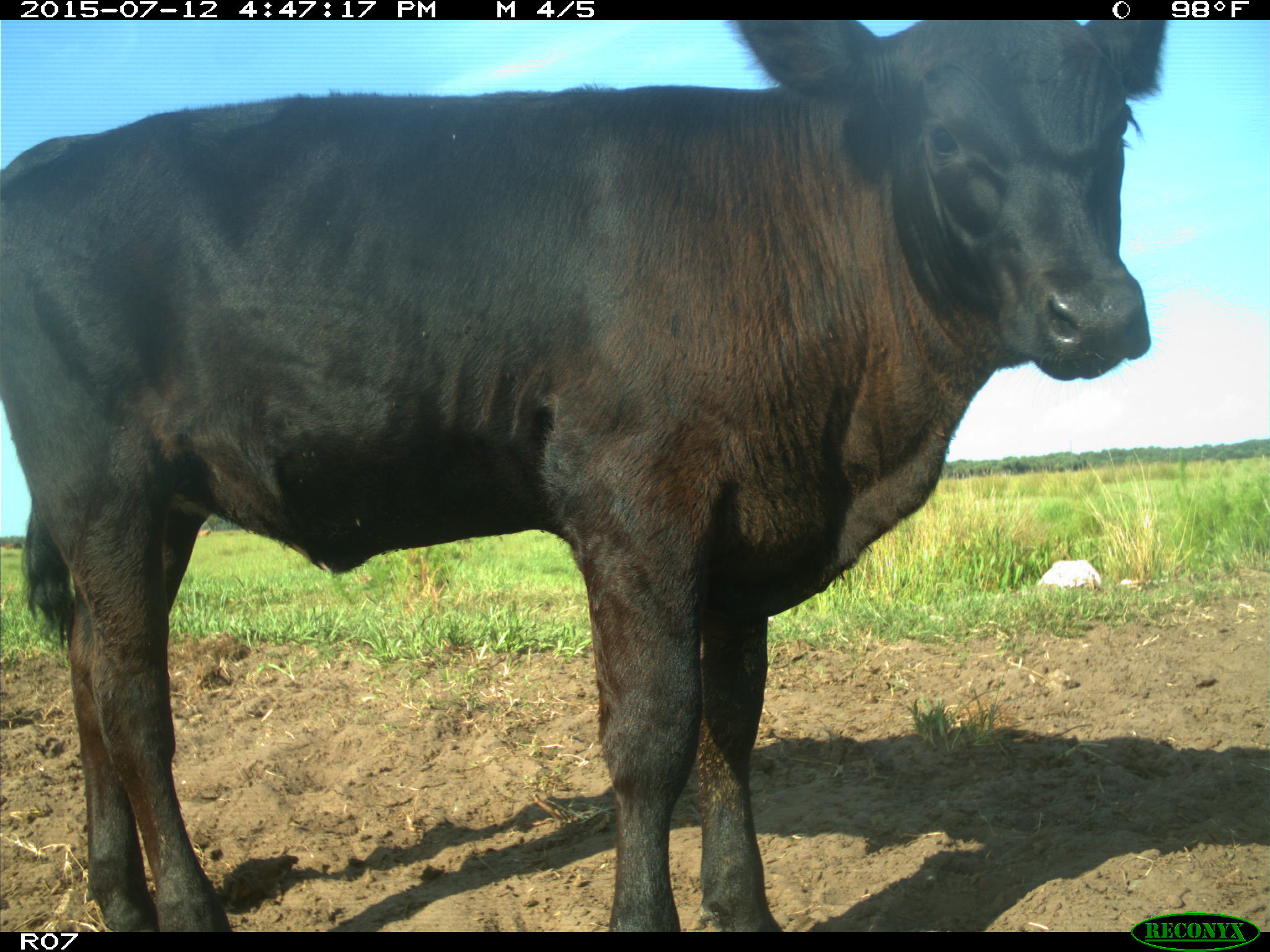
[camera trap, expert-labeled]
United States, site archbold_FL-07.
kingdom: Animalia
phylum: Chordata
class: Mammalia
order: Artiodactyla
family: Bovidae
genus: Bos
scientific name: Bos taurus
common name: domestic cow